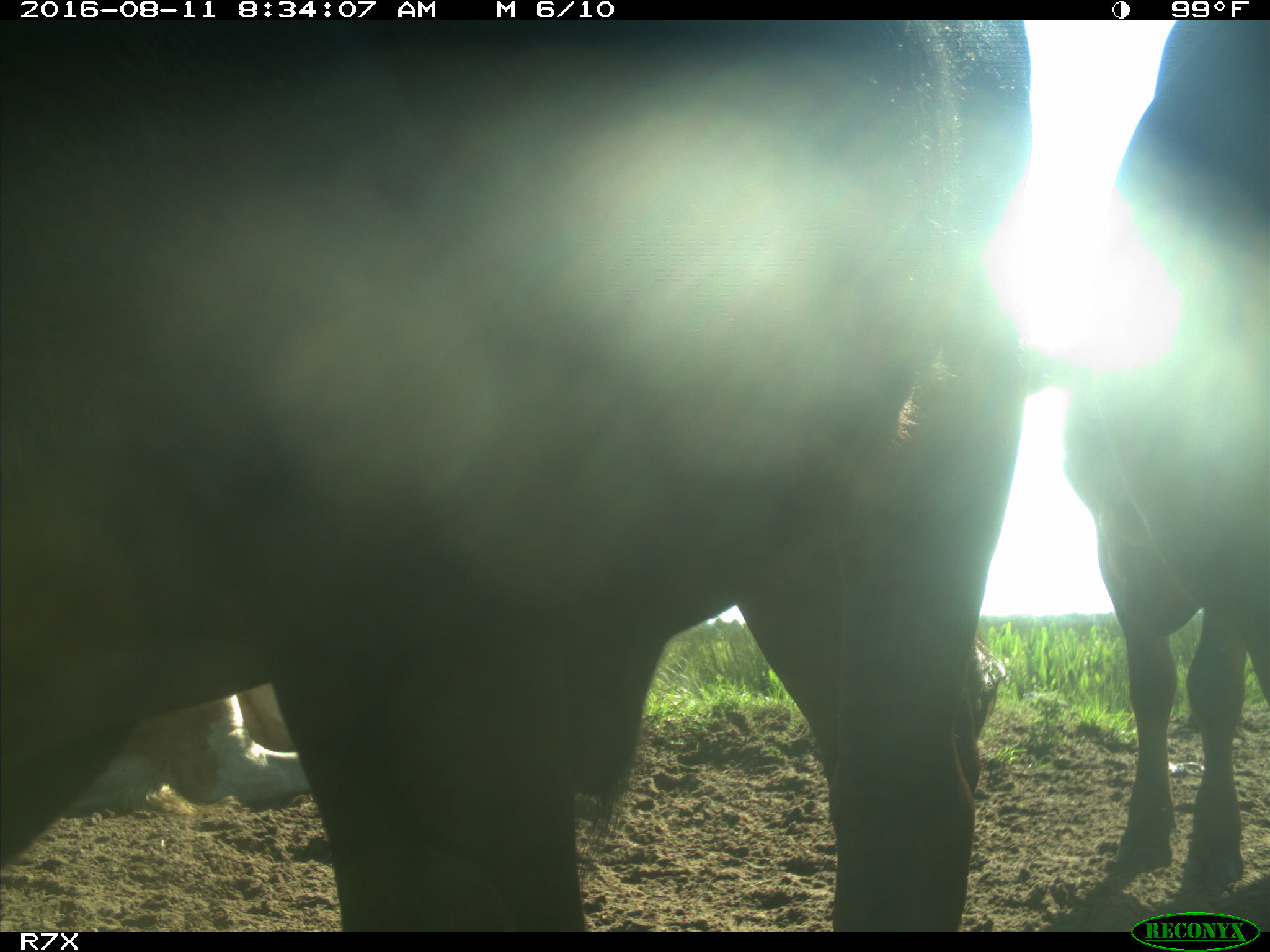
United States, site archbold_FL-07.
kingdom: Animalia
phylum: Chordata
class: Mammalia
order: Artiodactyla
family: Bovidae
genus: Bos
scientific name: Bos taurus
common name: domestic cow